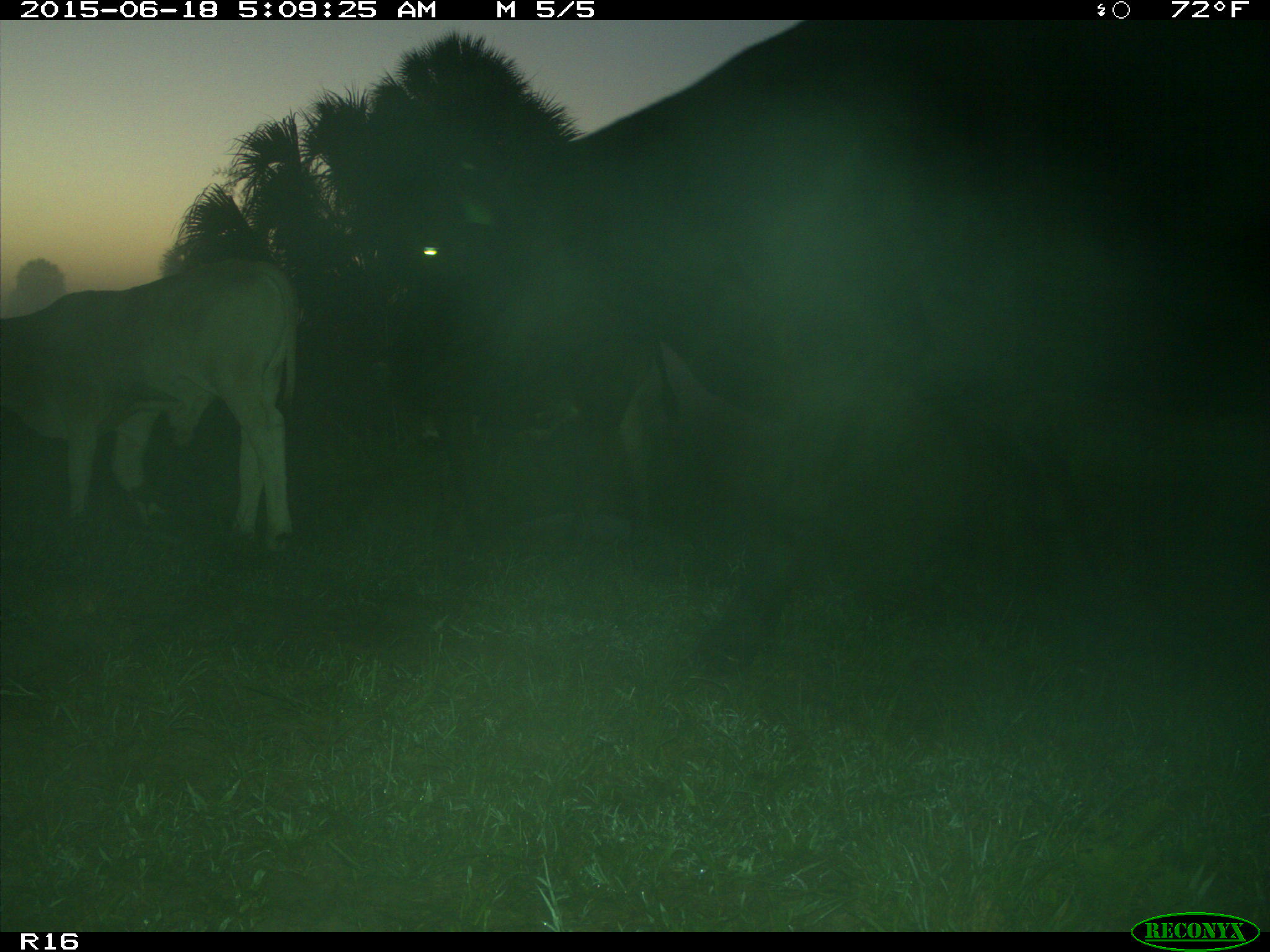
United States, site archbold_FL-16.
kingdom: Animalia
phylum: Chordata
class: Mammalia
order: Artiodactyla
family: Bovidae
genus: Bos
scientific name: Bos taurus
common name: domestic cow